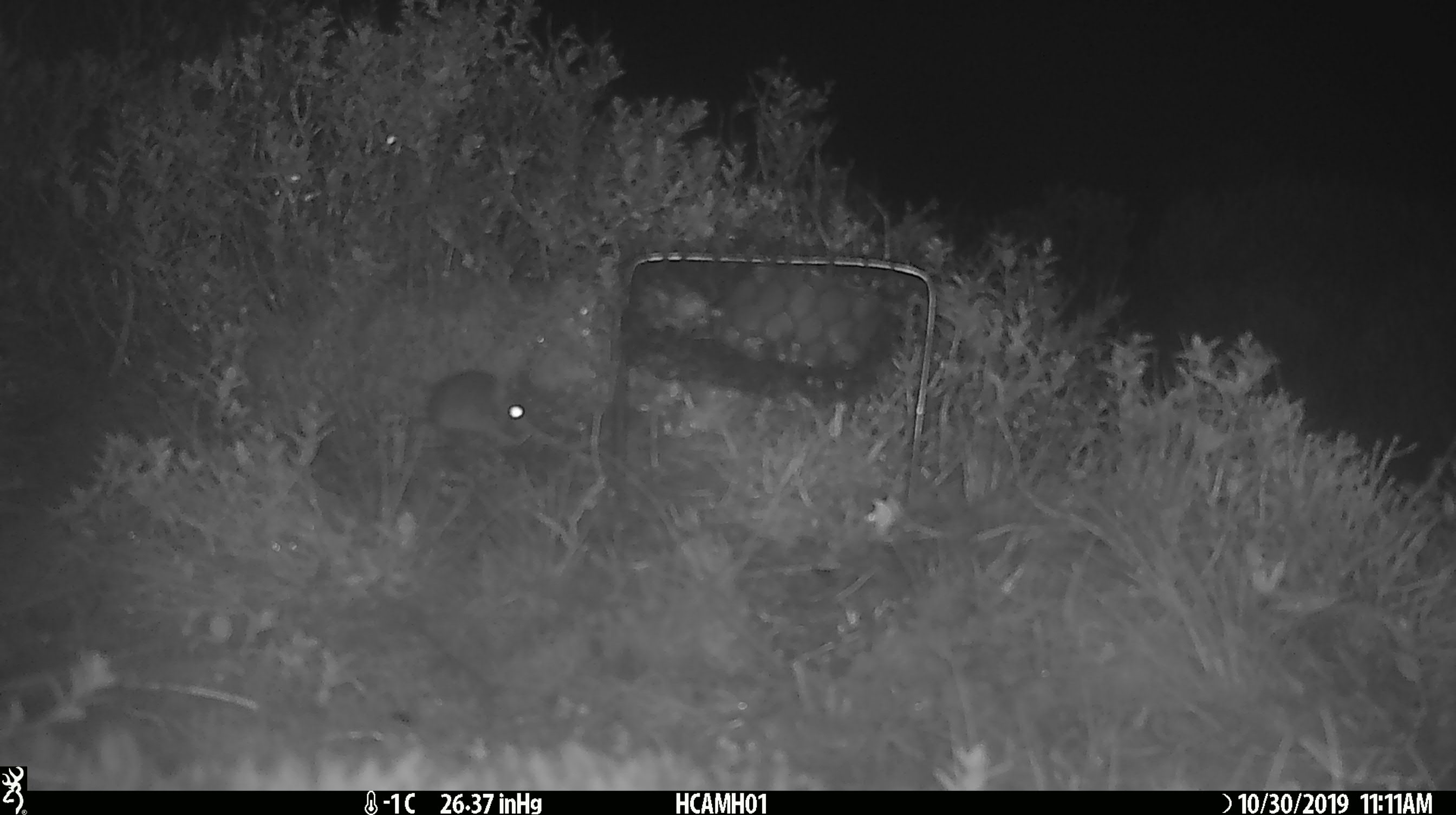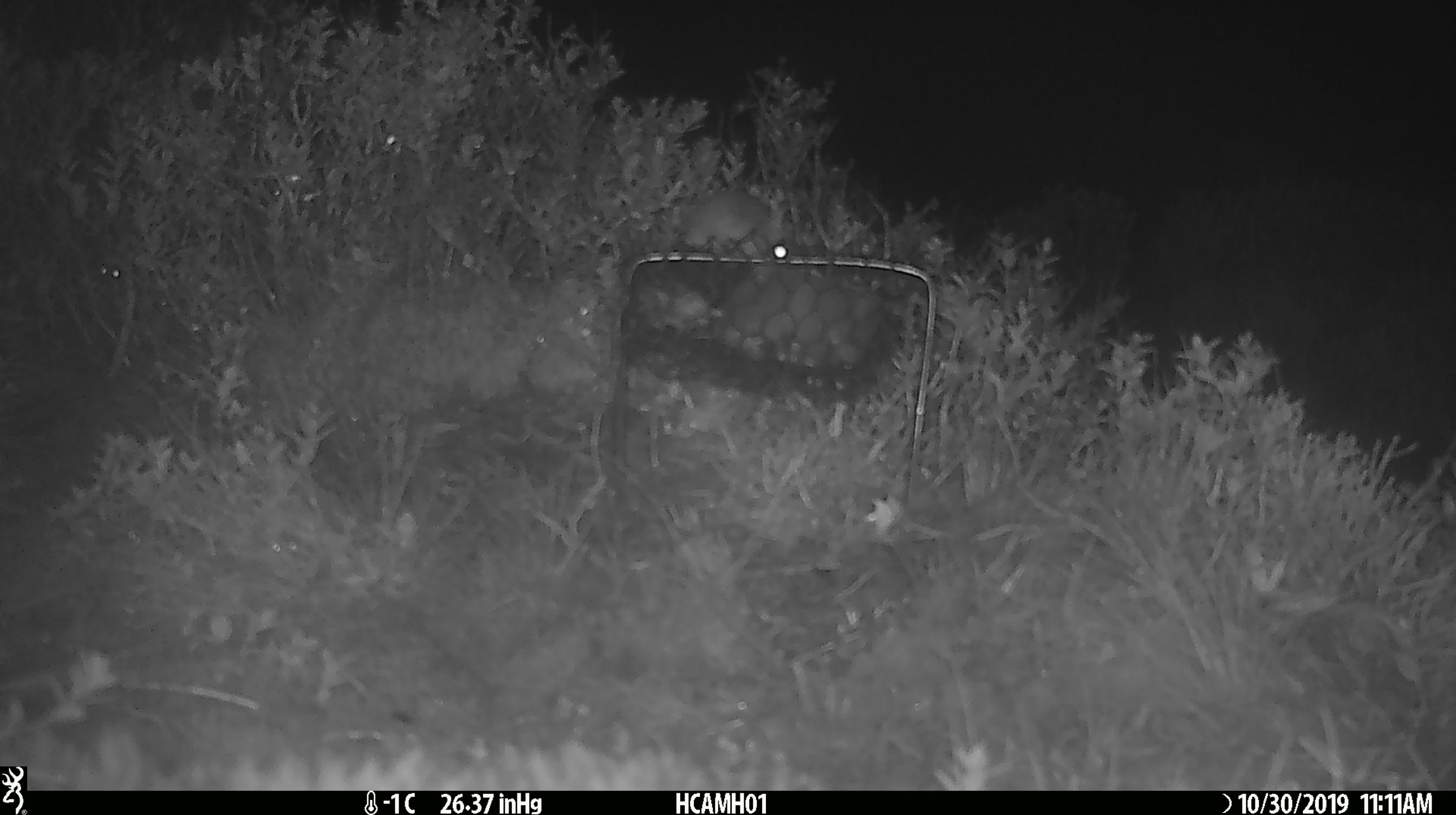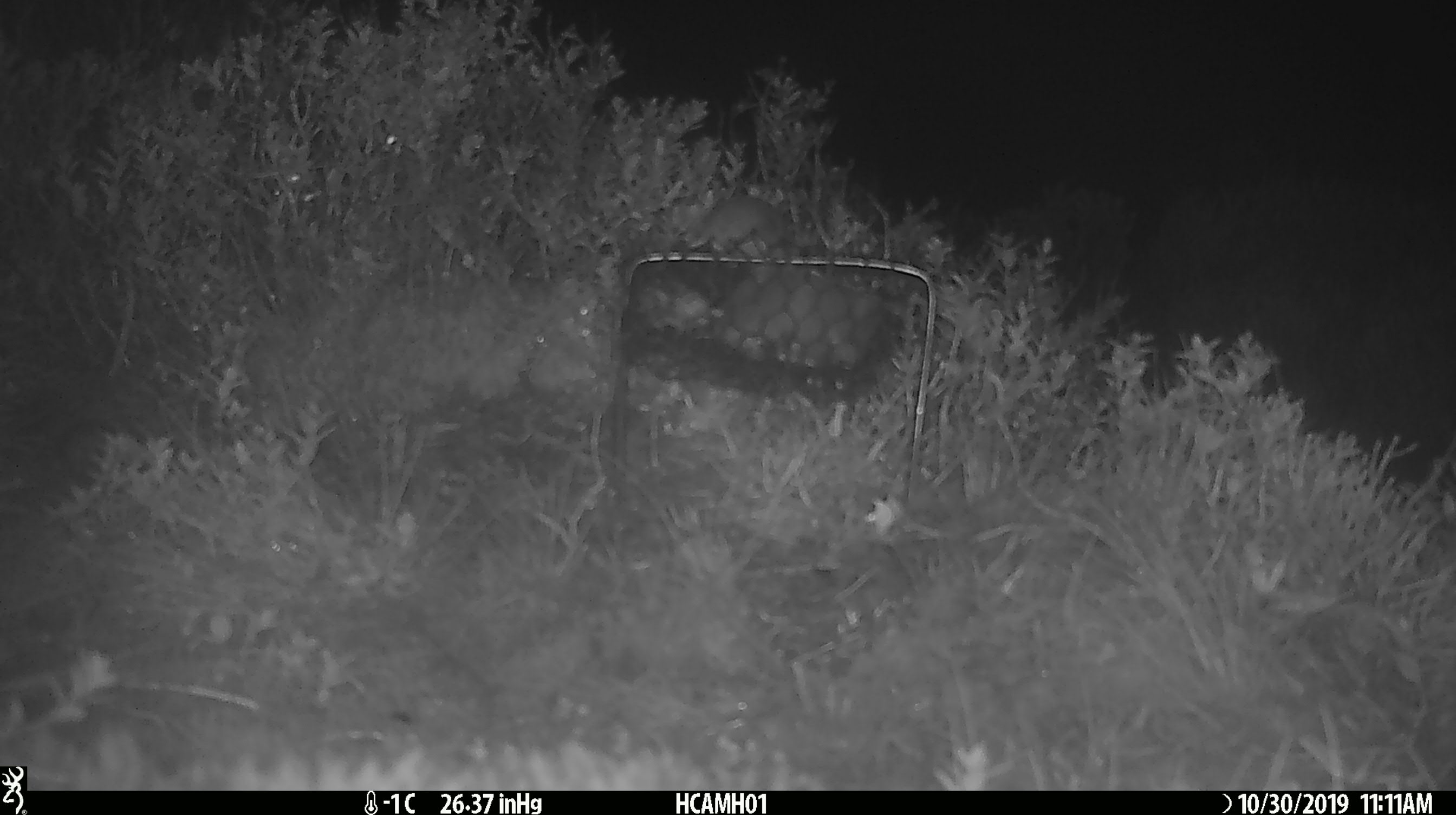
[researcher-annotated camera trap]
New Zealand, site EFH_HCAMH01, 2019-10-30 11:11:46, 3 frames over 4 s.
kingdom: Animalia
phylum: Chordata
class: Mammalia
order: Rodentia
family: Muridae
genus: Mus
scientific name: Mus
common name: mouse